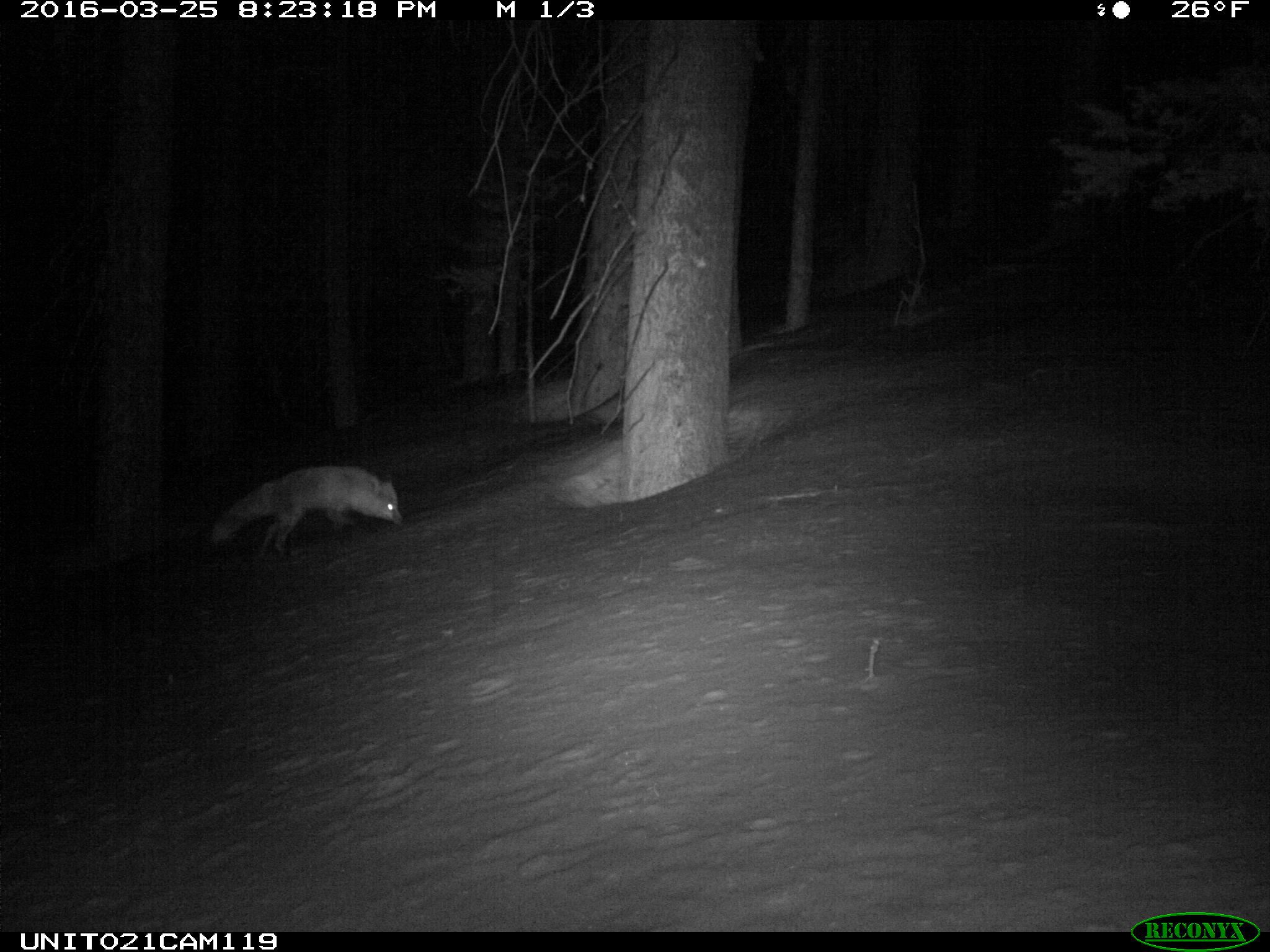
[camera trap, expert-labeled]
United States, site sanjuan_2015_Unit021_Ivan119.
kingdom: Animalia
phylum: Chordata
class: Mammalia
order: Carnivora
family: Canidae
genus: Vulpes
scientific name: Vulpes vulpes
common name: red fox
Vulpes vulpes (red fox).